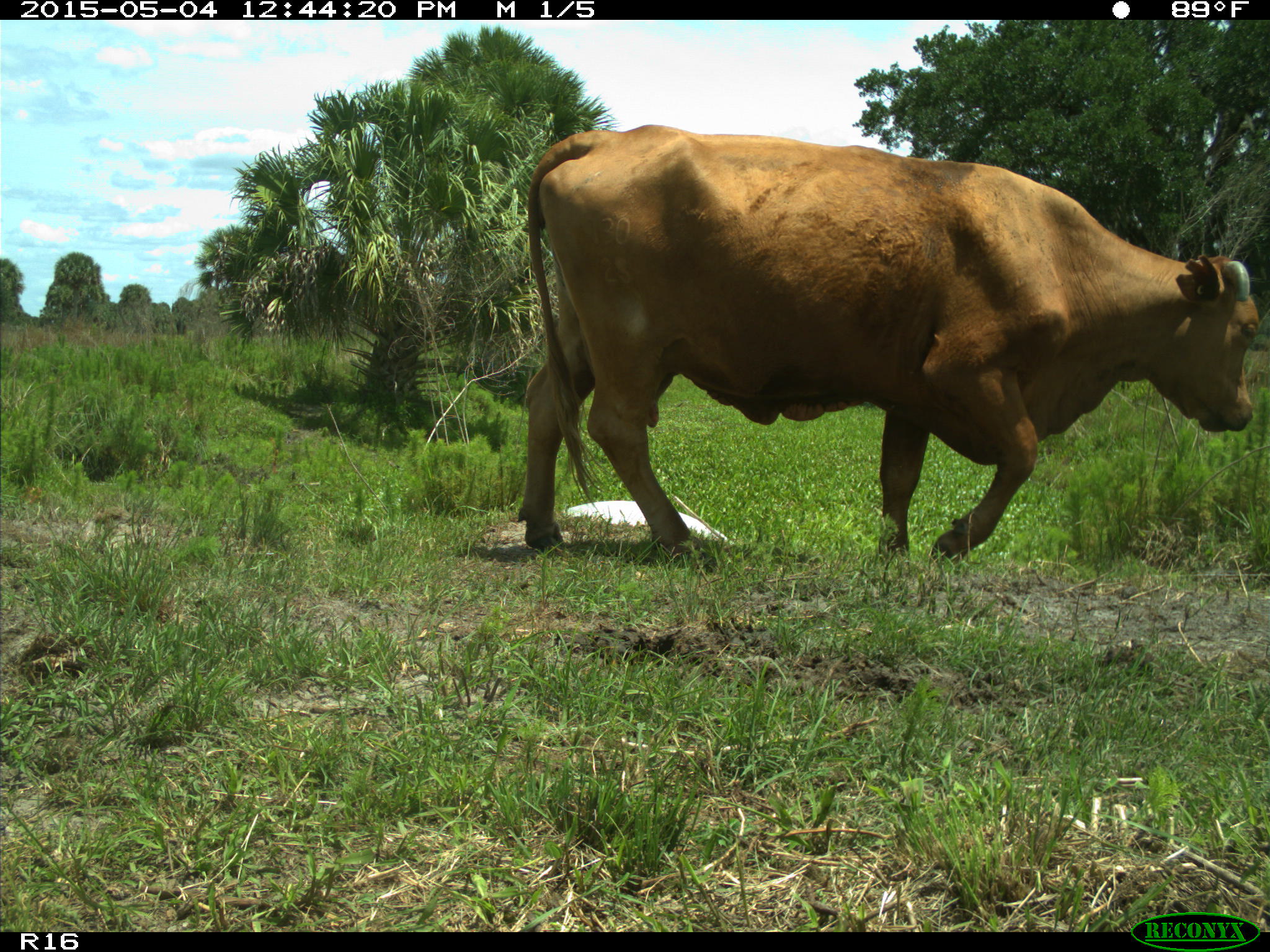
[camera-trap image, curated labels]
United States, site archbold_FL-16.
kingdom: Animalia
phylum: Chordata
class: Mammalia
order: Artiodactyla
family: Bovidae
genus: Bos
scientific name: Bos taurus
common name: domestic cow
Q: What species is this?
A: Bos taurus (domestic cow).